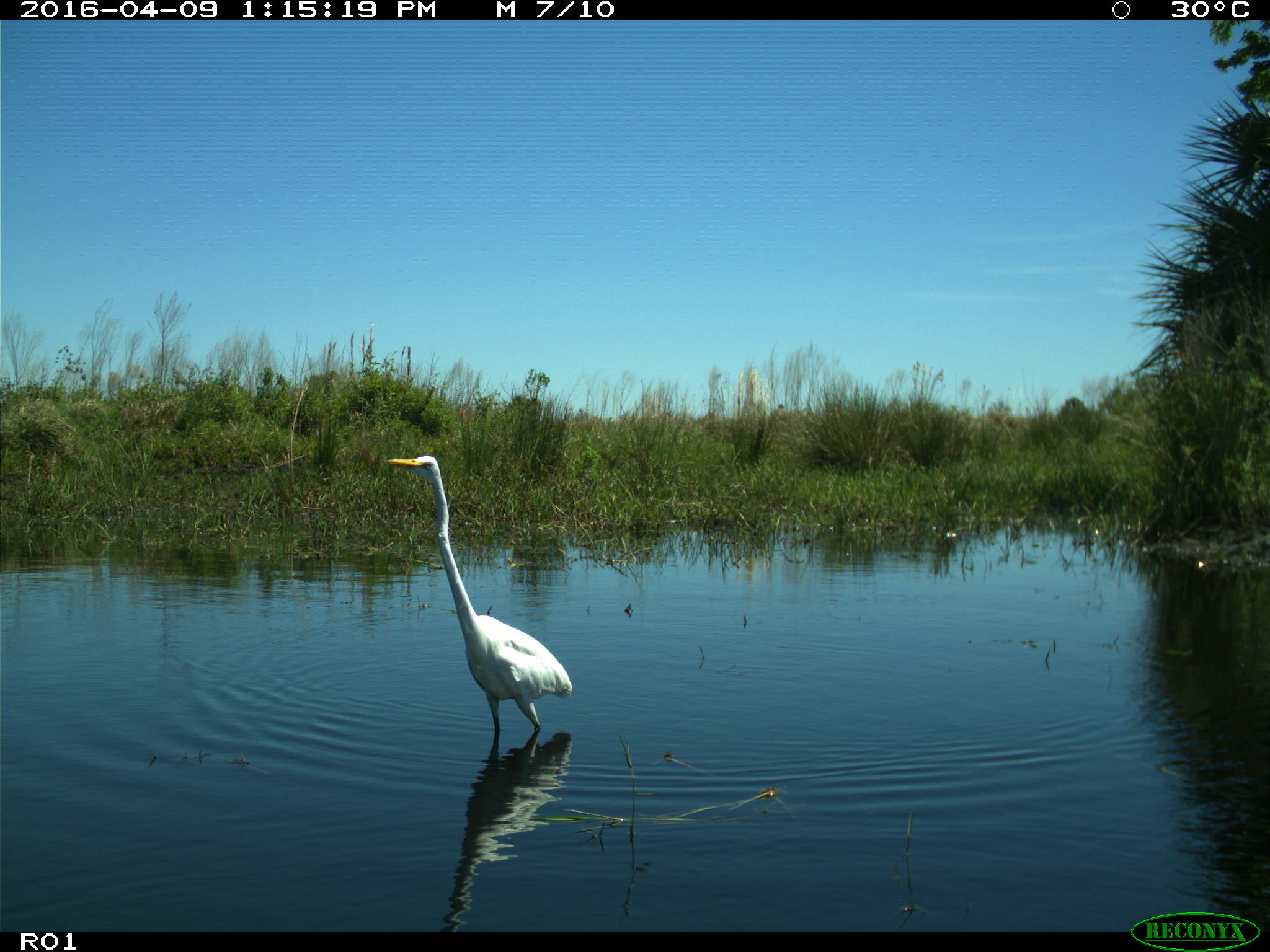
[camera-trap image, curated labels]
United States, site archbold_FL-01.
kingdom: Animalia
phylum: Chordata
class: Aves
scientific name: Aves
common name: birds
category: unidentified bird